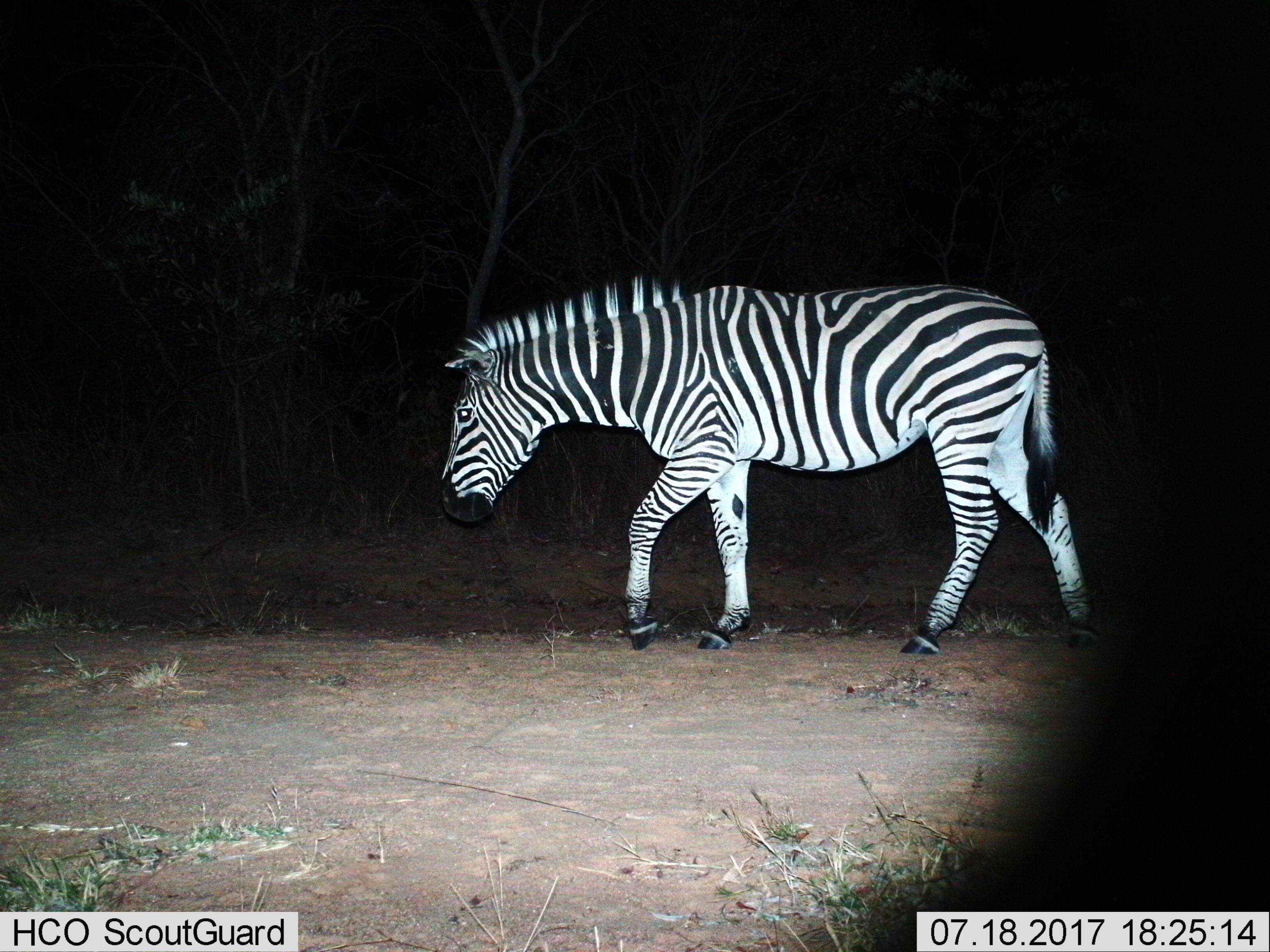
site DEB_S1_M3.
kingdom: Animalia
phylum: Chordata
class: Mammalia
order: Perissodactyla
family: Equidae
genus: Equus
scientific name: Equus quagga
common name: plains zebra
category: zebraplains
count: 1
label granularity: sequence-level